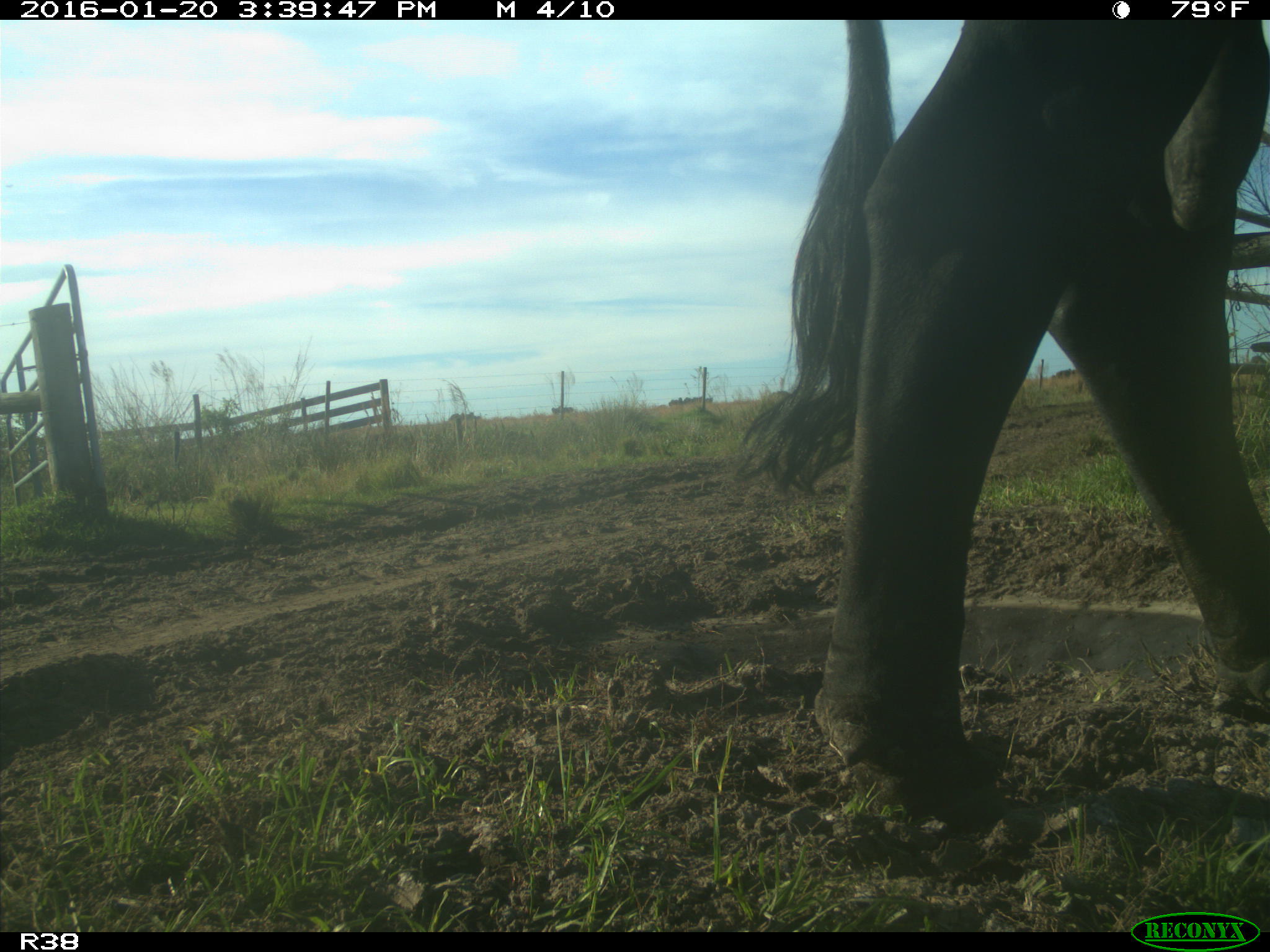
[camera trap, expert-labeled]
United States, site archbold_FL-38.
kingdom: Animalia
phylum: Chordata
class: Mammalia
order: Artiodactyla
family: Bovidae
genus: Bos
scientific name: Bos taurus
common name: domestic cow